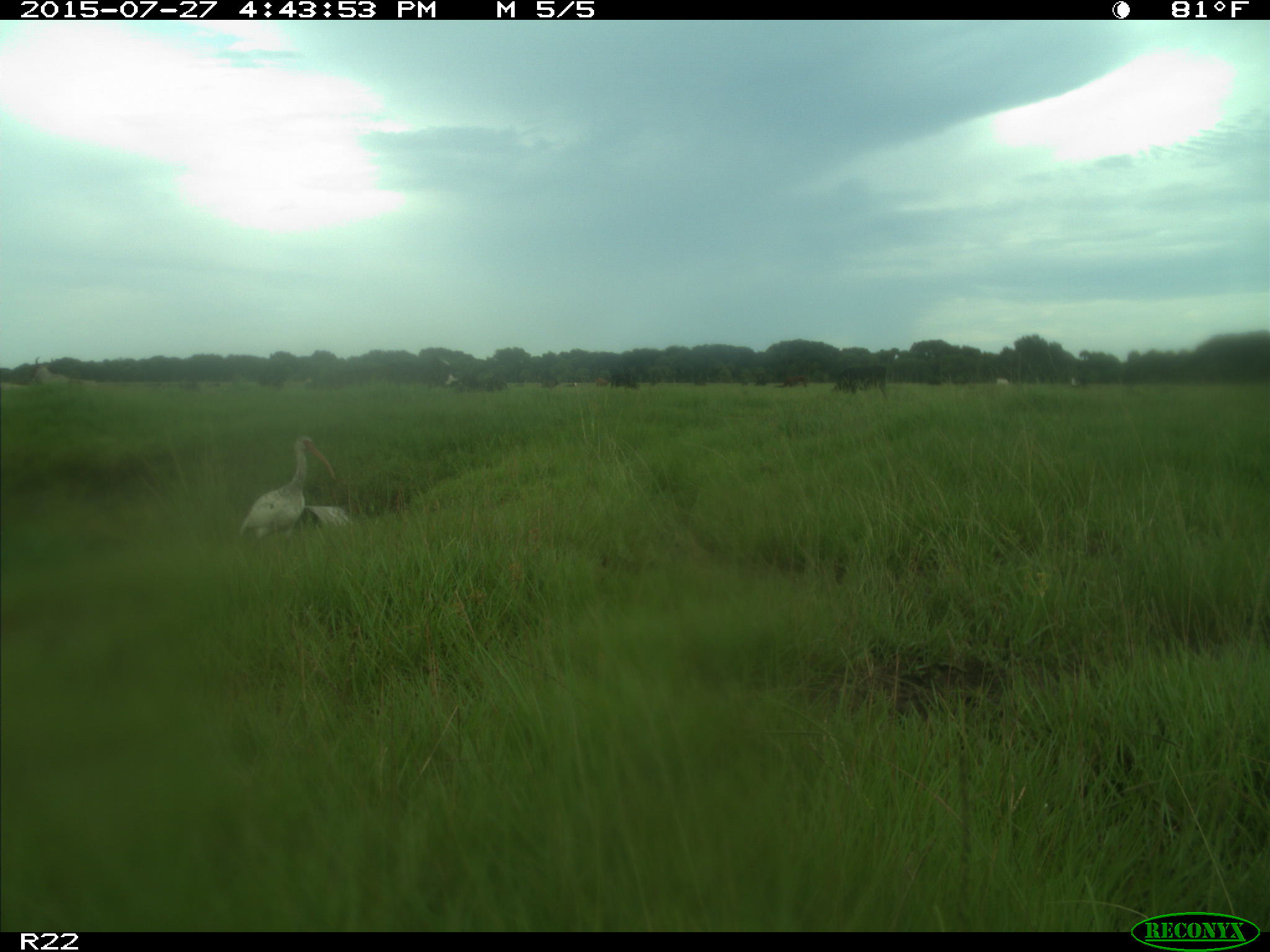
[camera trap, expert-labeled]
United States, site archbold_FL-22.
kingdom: Animalia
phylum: Chordata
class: Mammalia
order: Artiodactyla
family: Bovidae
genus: Bos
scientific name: Bos taurus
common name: domestic cow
Bos taurus (domestic cow).